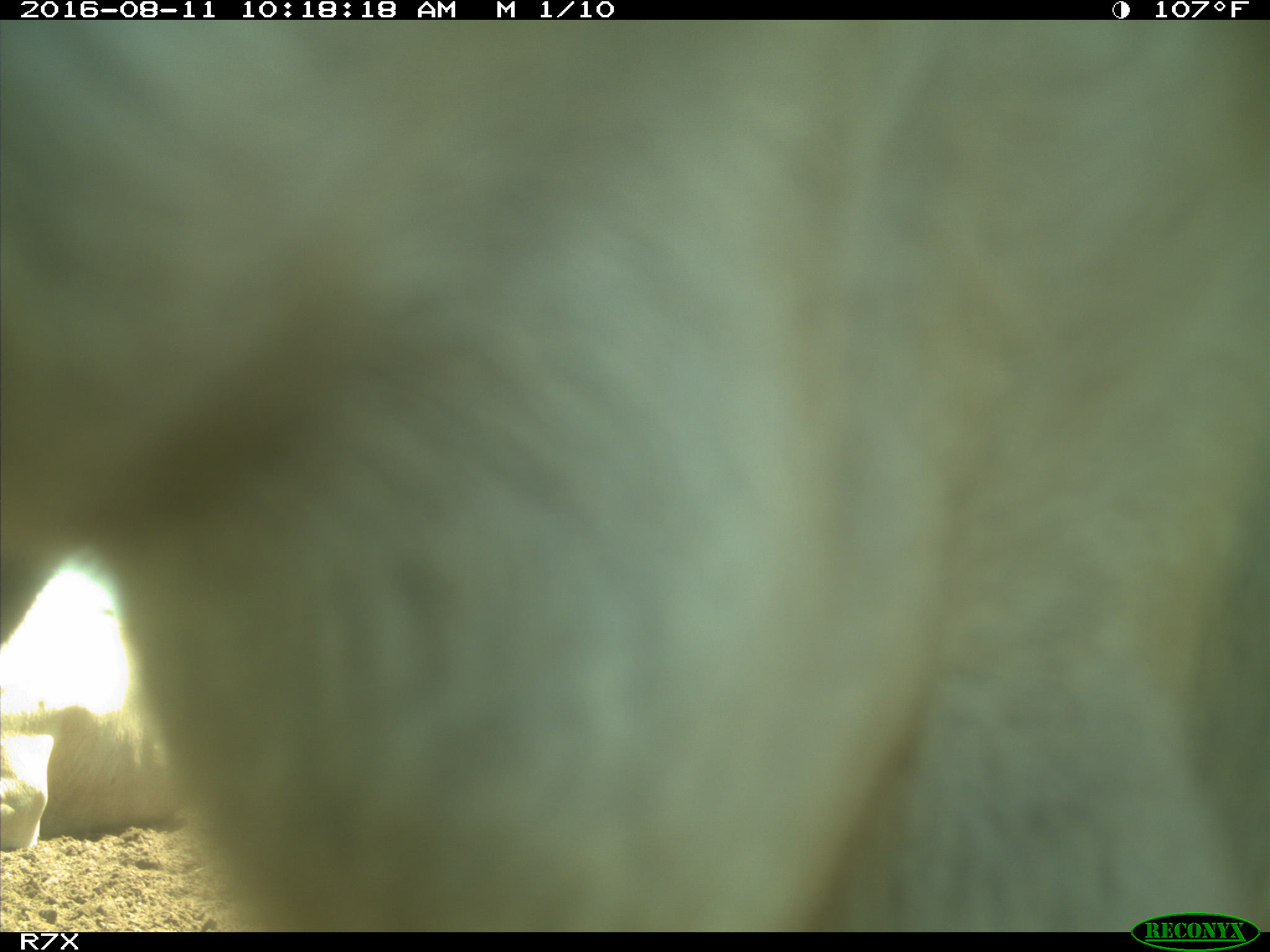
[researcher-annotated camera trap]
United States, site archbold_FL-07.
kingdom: Animalia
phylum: Chordata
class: Mammalia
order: Artiodactyla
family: Bovidae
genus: Bos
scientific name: Bos taurus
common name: domestic cow